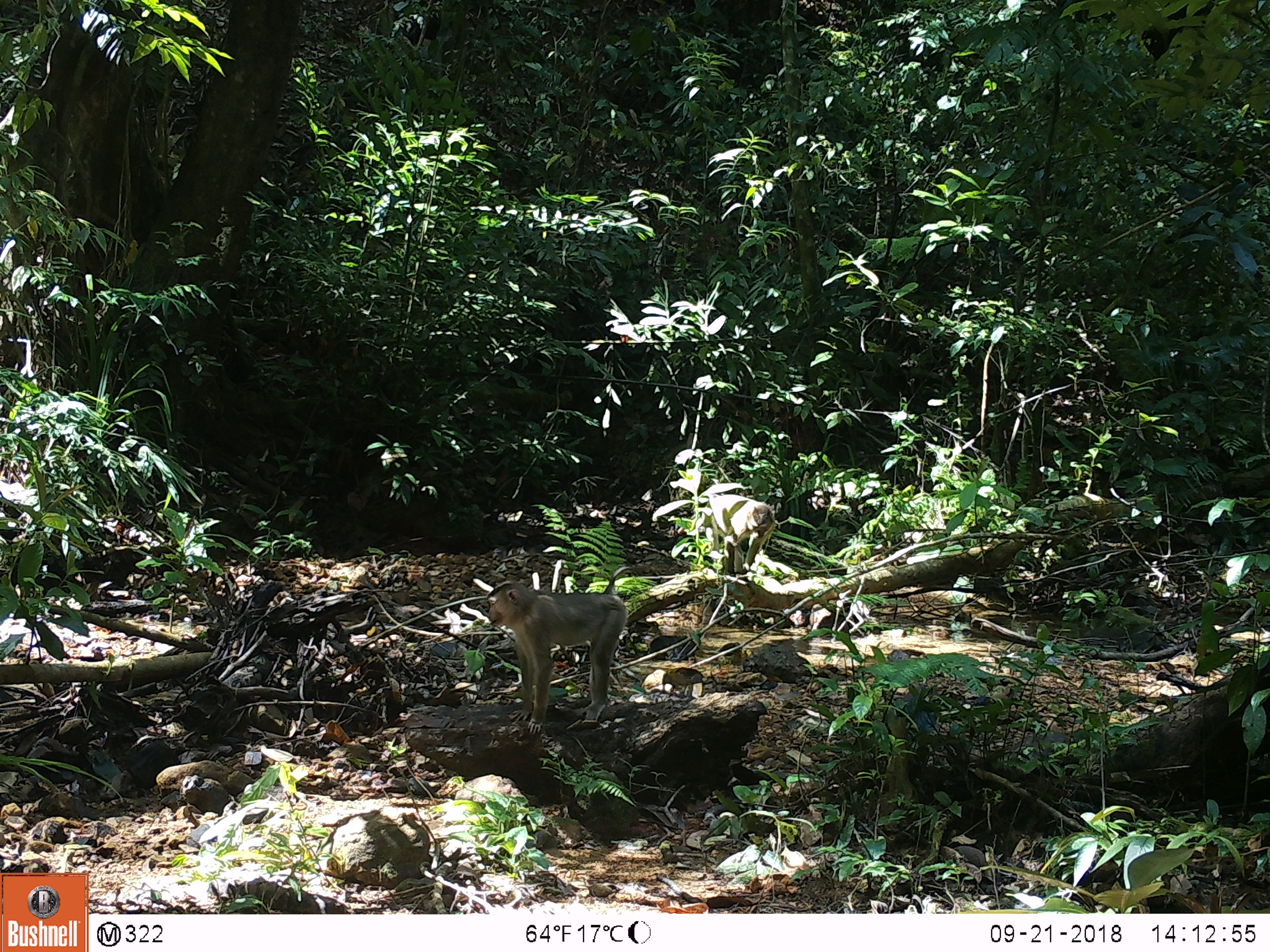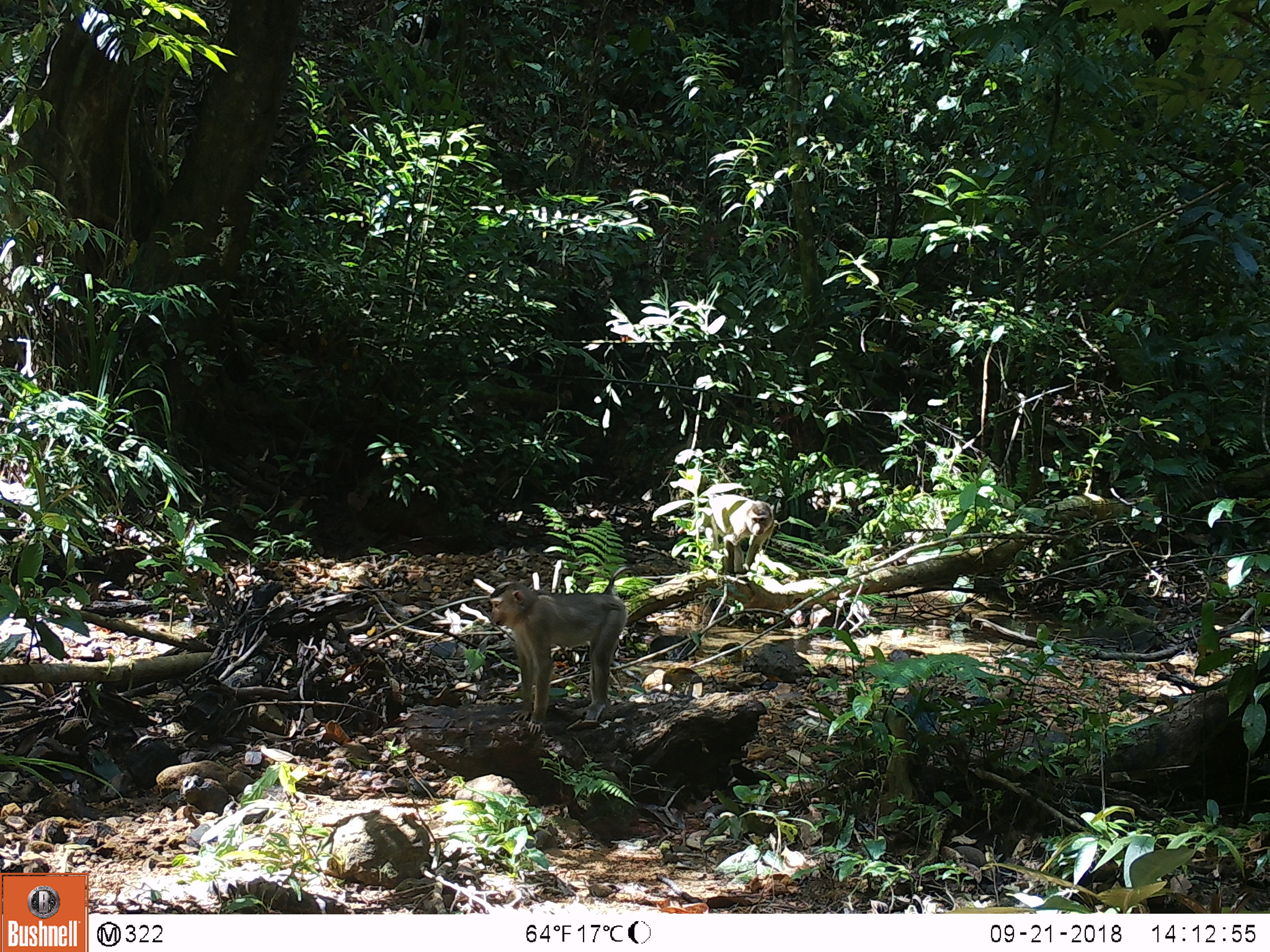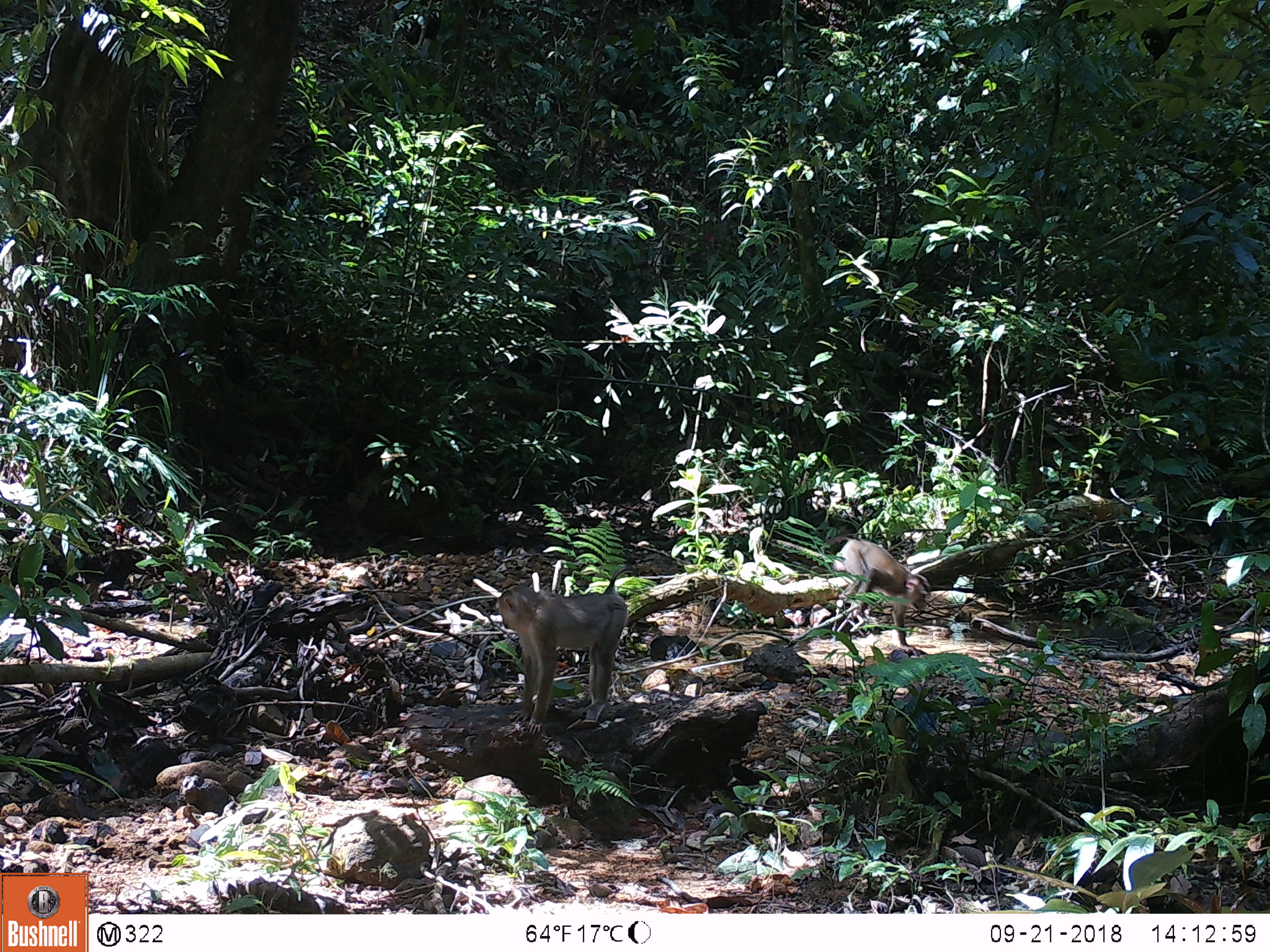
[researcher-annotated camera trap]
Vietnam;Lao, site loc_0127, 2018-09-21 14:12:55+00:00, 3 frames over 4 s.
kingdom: Animalia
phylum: Chordata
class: Mammalia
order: Primates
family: Cercopithecidae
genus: Macaca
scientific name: Macaca nemestrina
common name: pig-tailed macaque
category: pig tailed macaque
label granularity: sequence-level